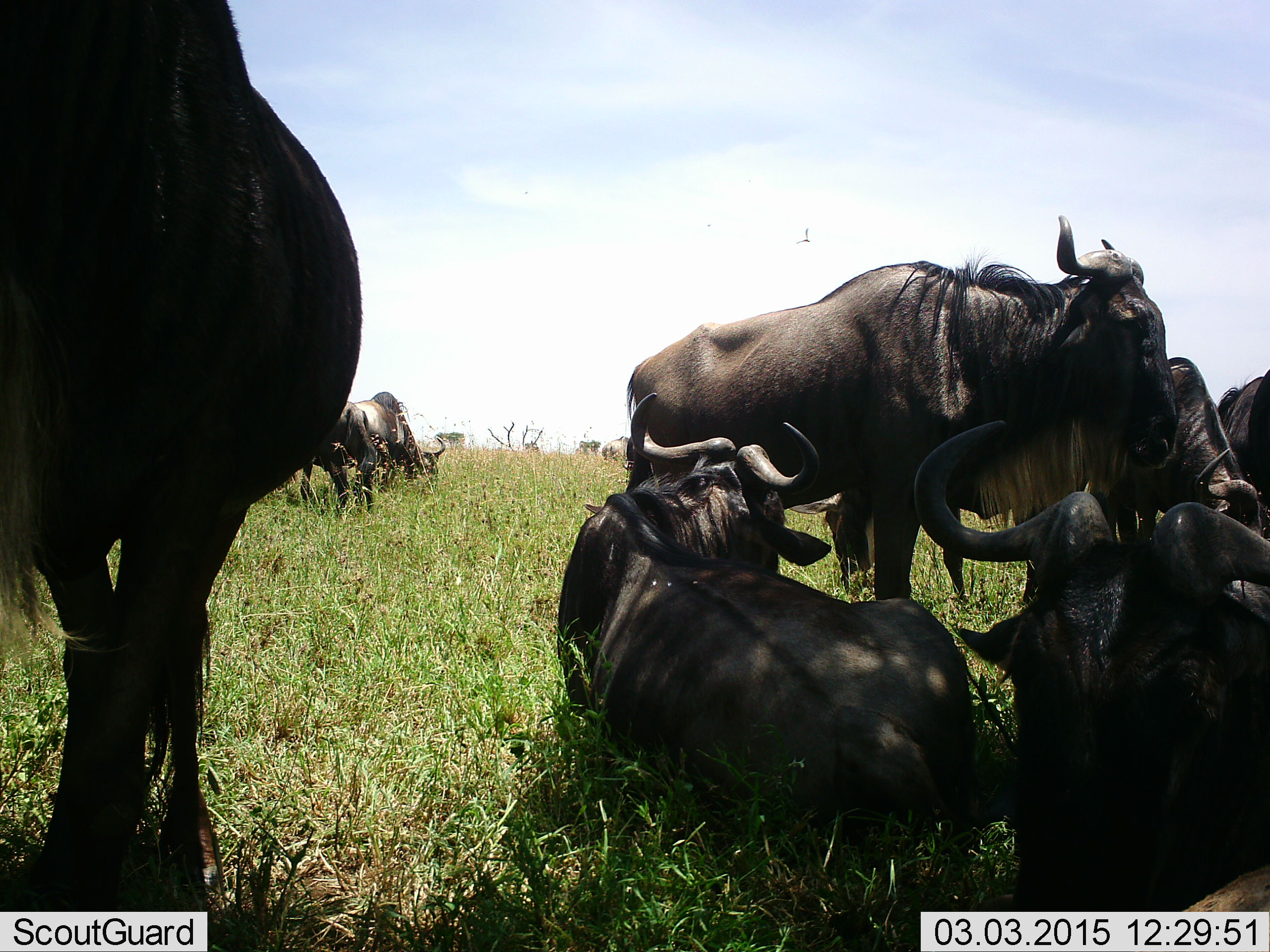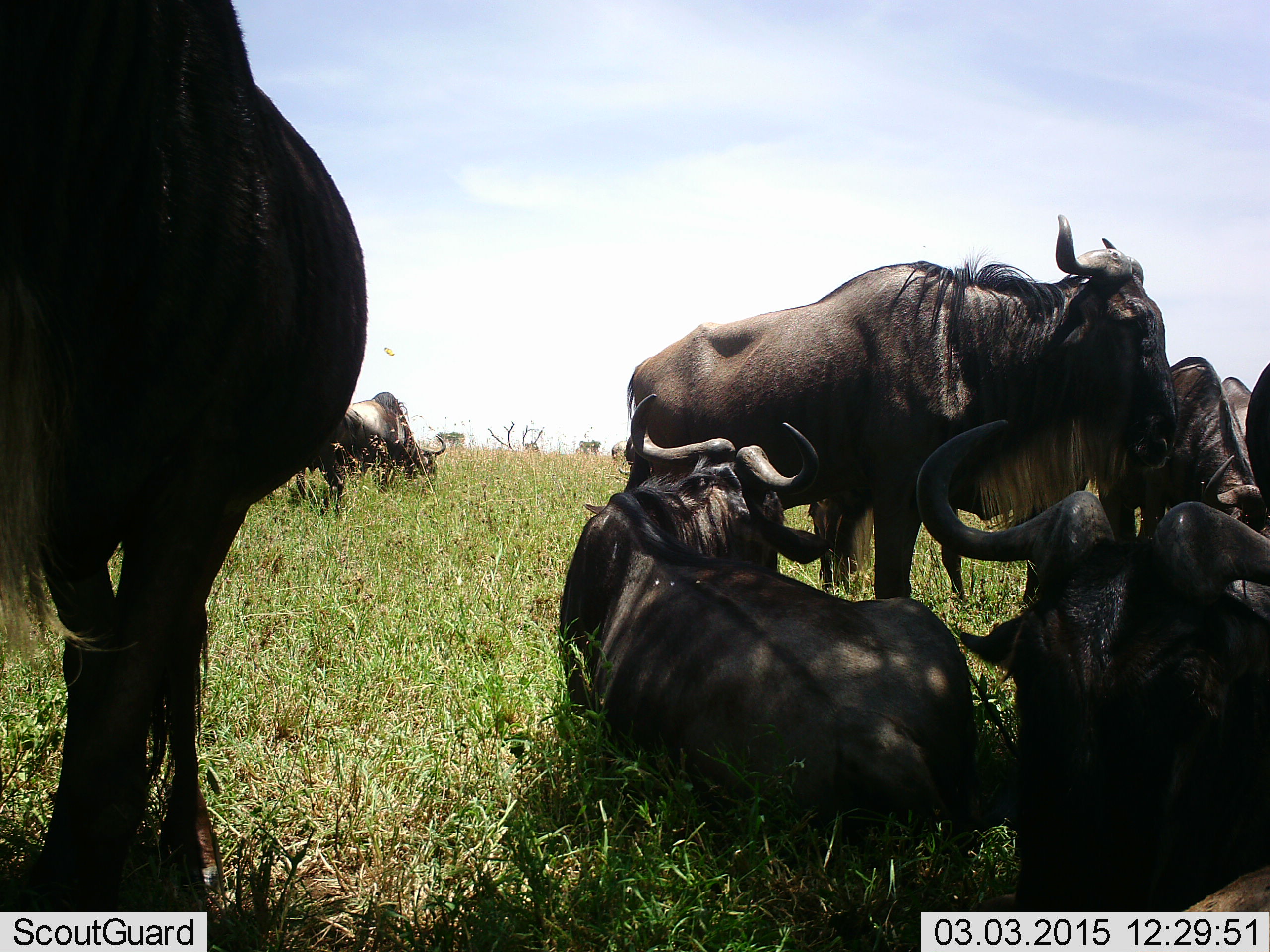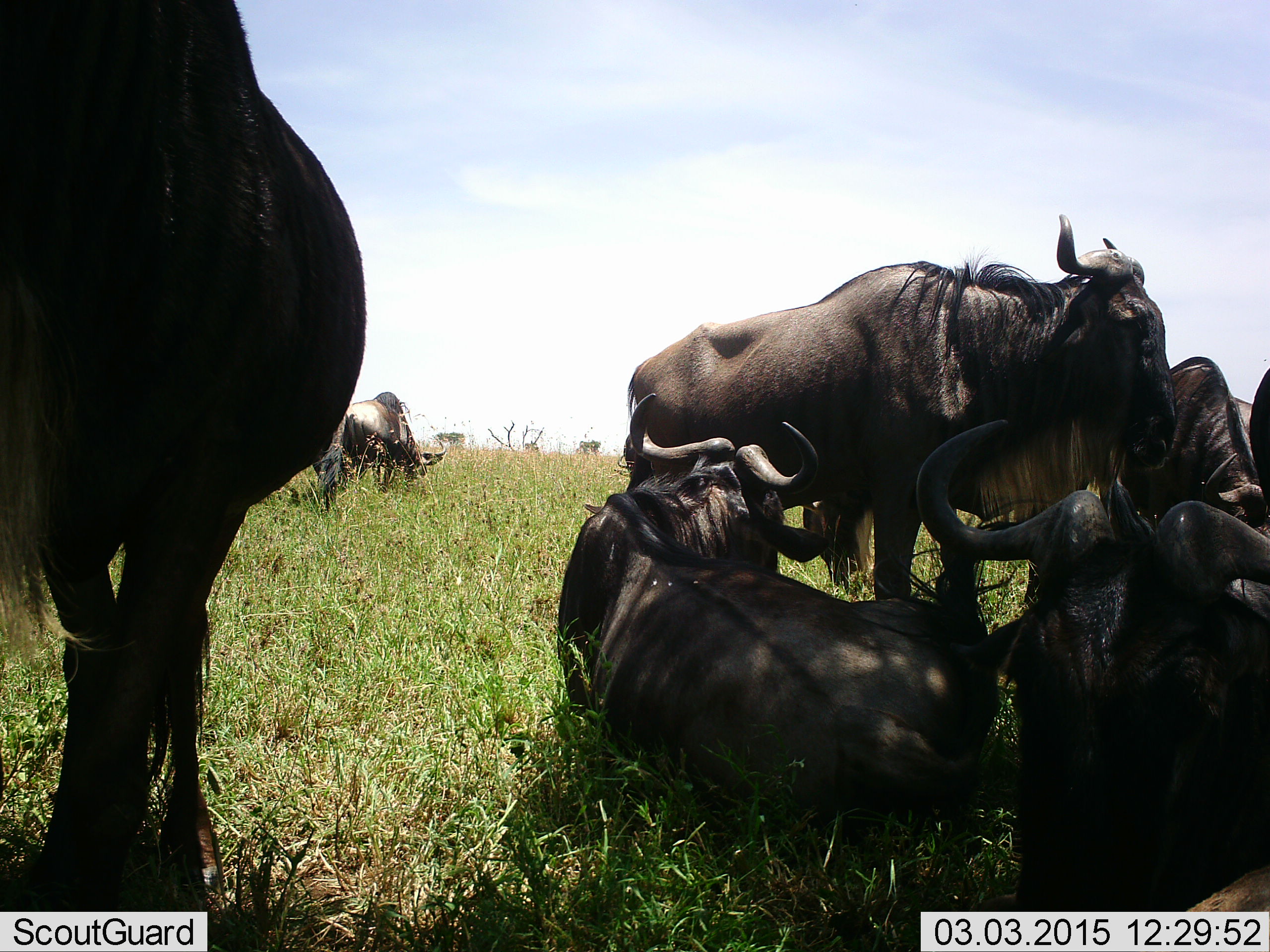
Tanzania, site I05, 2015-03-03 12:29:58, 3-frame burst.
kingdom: Animalia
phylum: Chordata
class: Mammalia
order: Artiodactyla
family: Bovidae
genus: Connochaetes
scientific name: Connochaetes taurinus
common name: blue wildebeest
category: wildebeest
Wildebeest (blue wildebeest) (Connochaetes taurinus), count 6. Behavior (volunteer vote fractions): standing 60%, resting 90%, moving 20%, interacting 20%. Young present (vote fraction): 0%. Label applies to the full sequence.